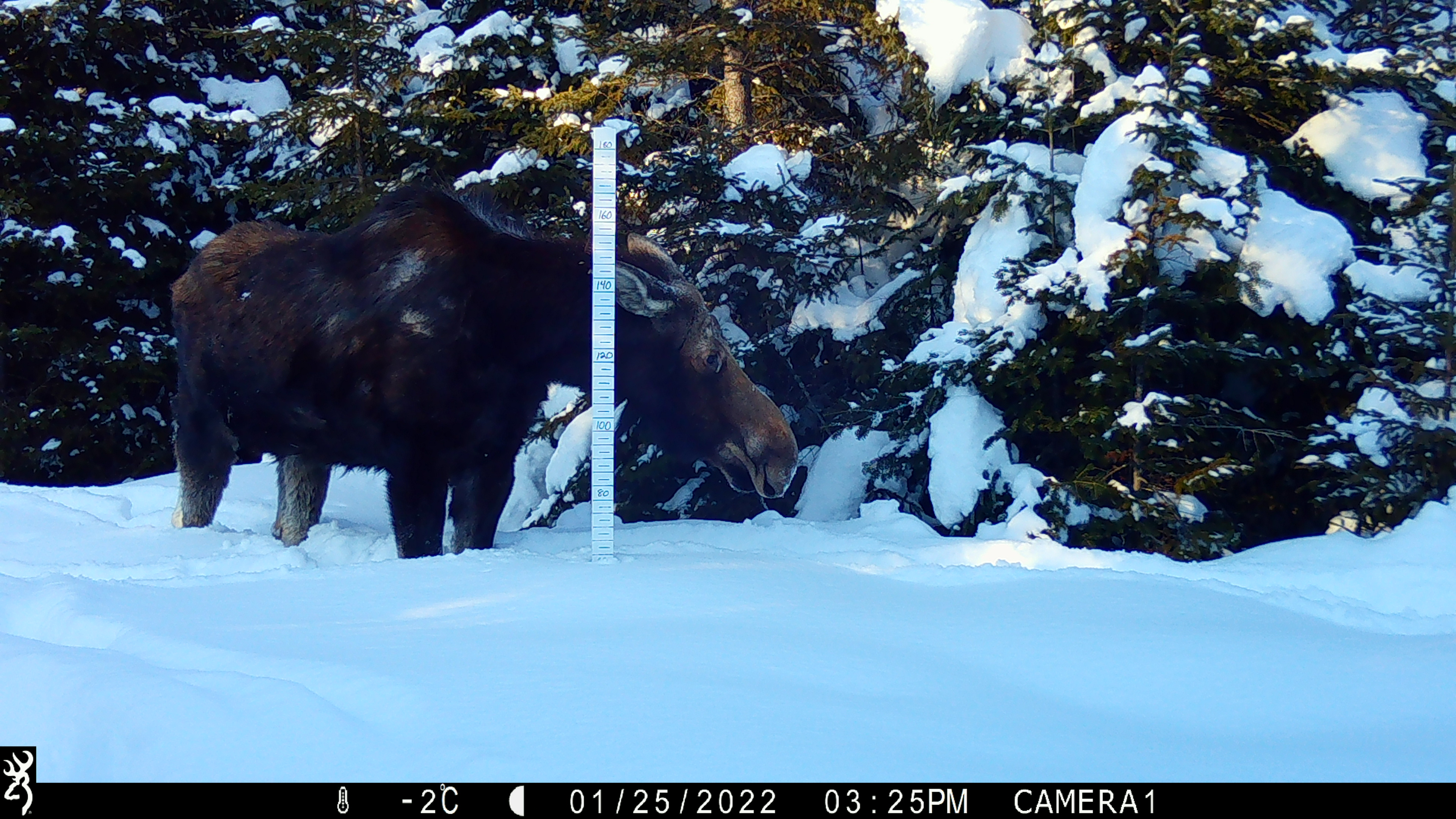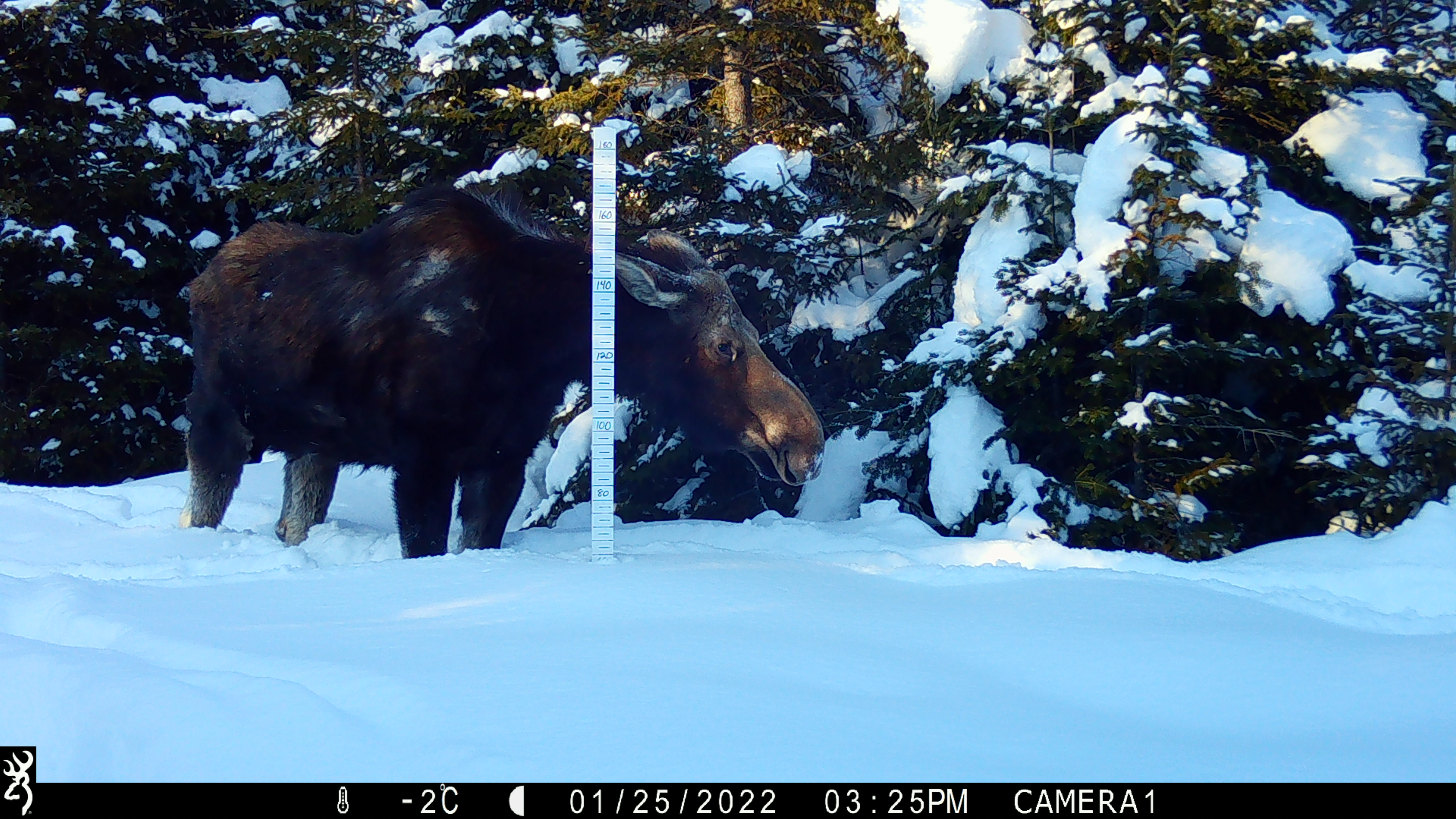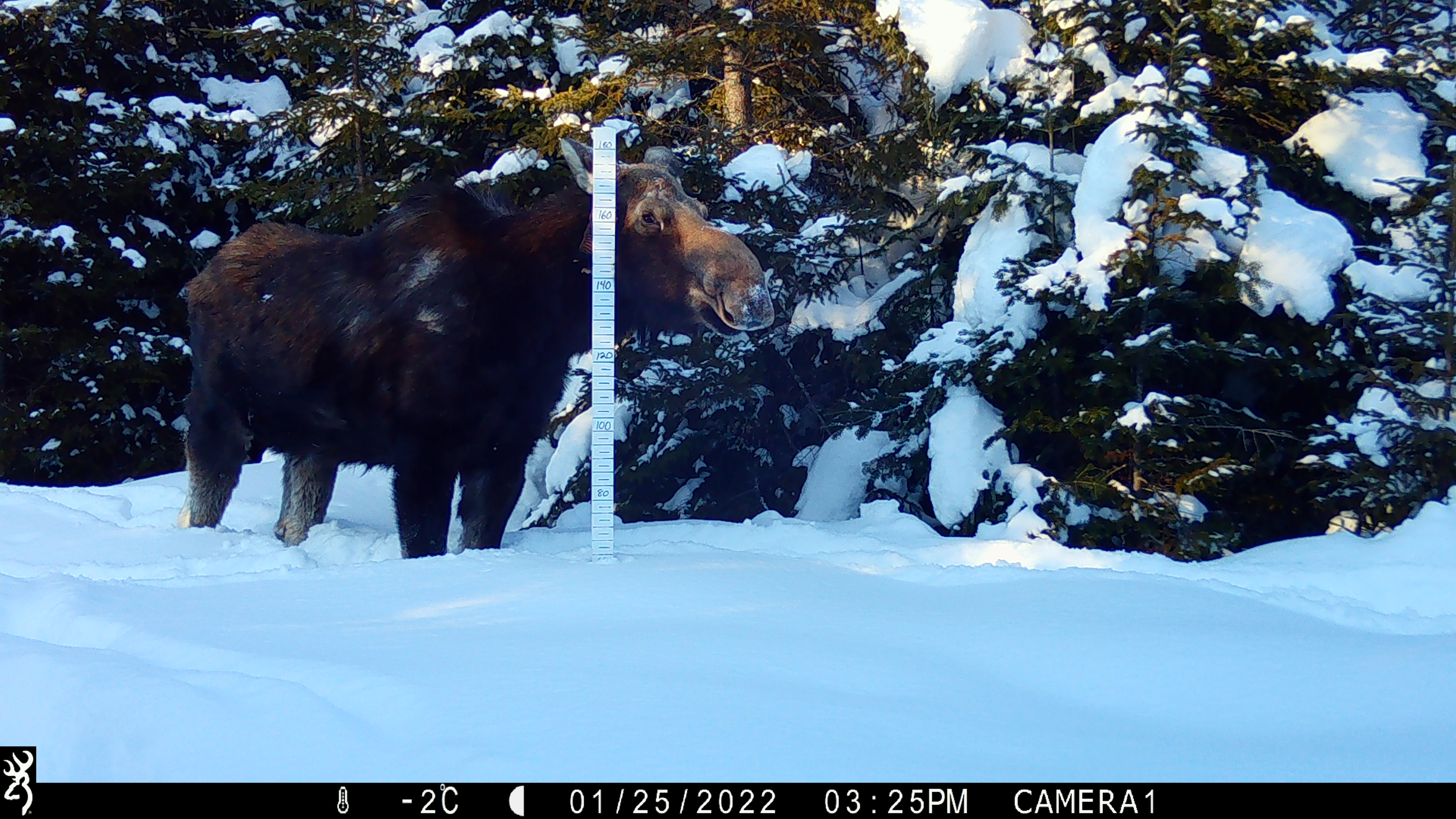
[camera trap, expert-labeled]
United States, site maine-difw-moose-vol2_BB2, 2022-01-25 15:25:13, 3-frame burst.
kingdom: Animalia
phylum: Chordata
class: Mammalia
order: Artiodactyla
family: Cervidae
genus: Alces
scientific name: Alces alces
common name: moose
Moose (Alces alces).